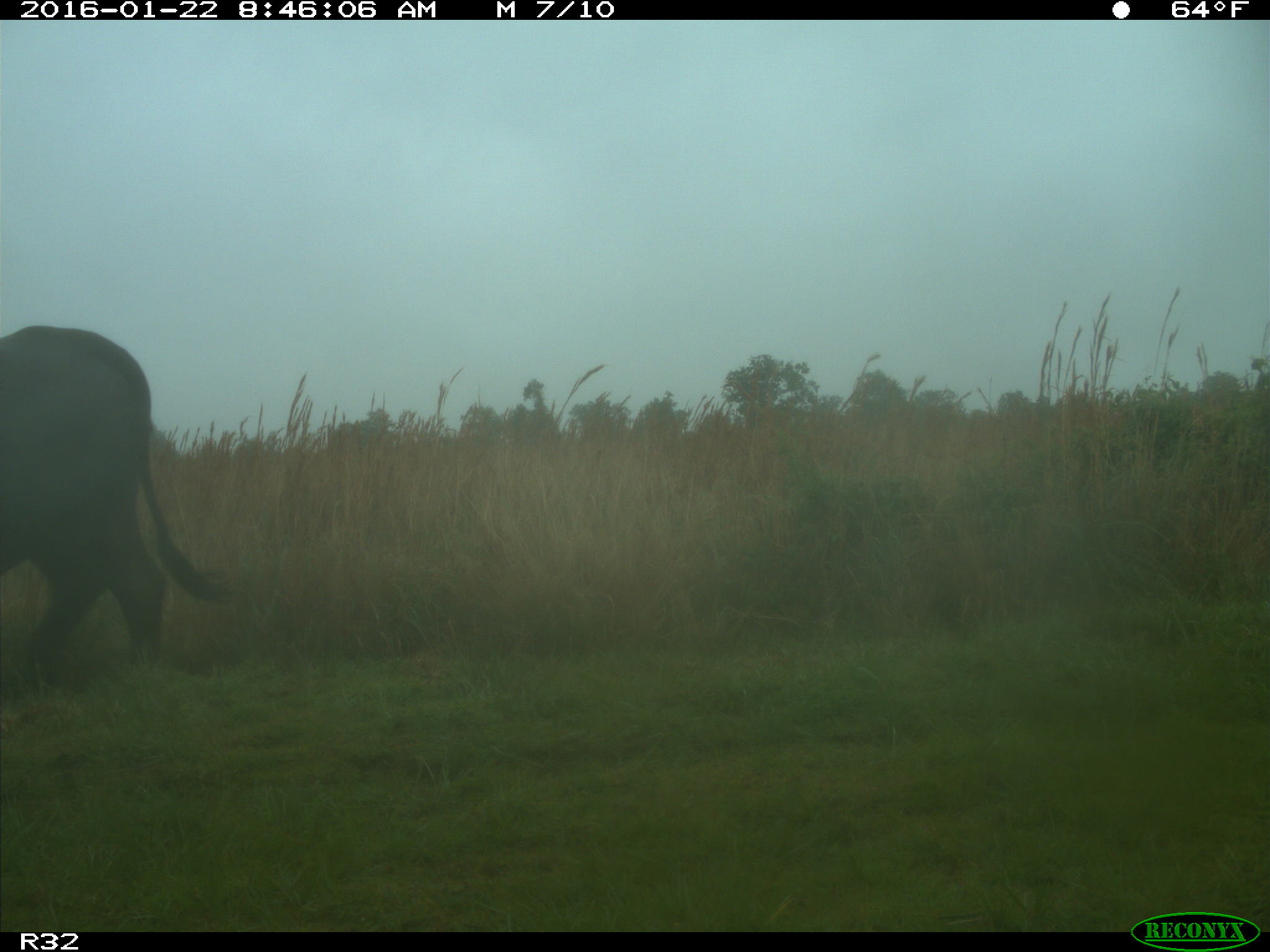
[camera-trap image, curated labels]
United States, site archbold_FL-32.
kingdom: Animalia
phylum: Chordata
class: Mammalia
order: Artiodactyla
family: Bovidae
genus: Bos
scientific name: Bos taurus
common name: domestic cow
Bos taurus (domestic cow).